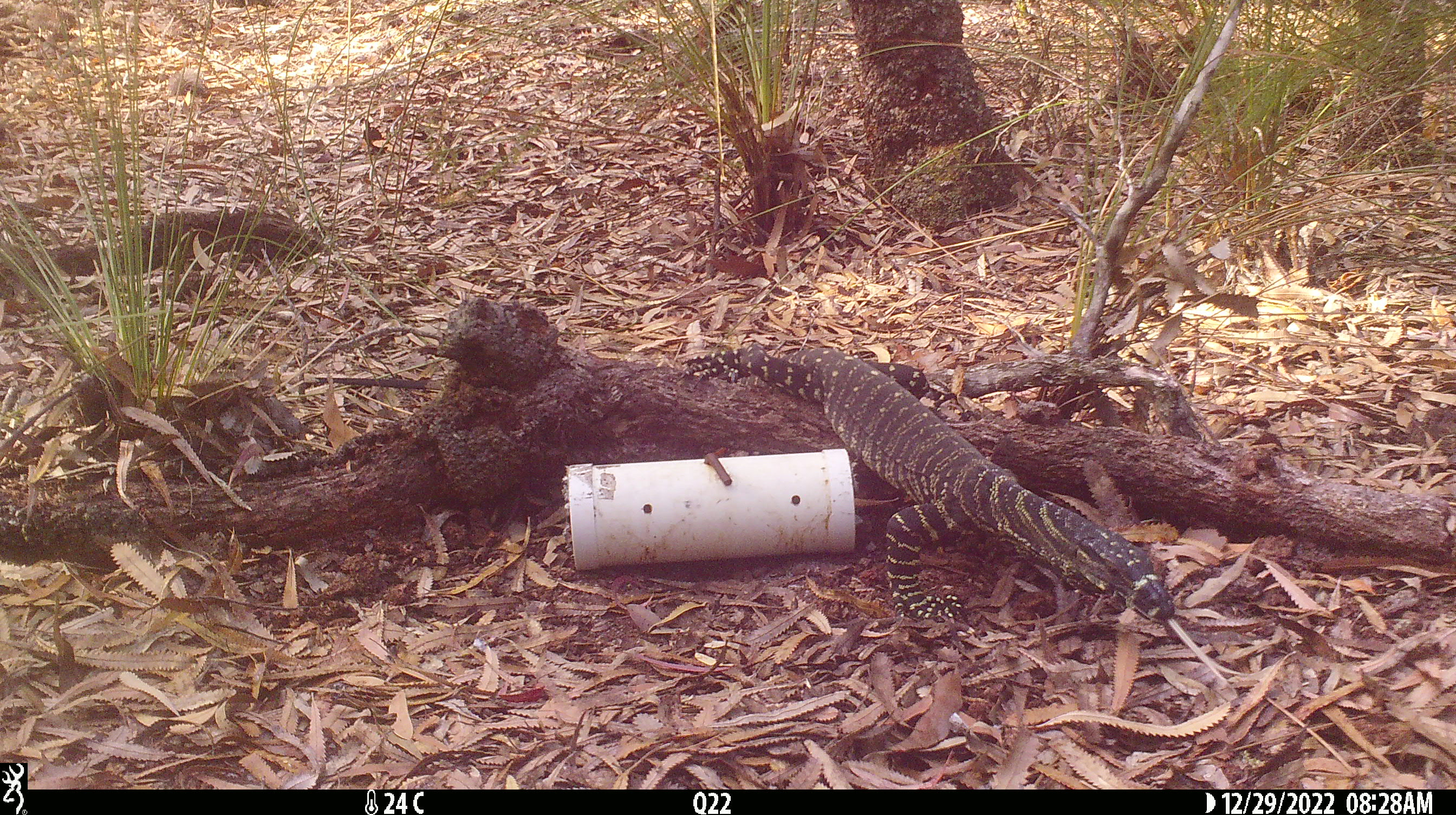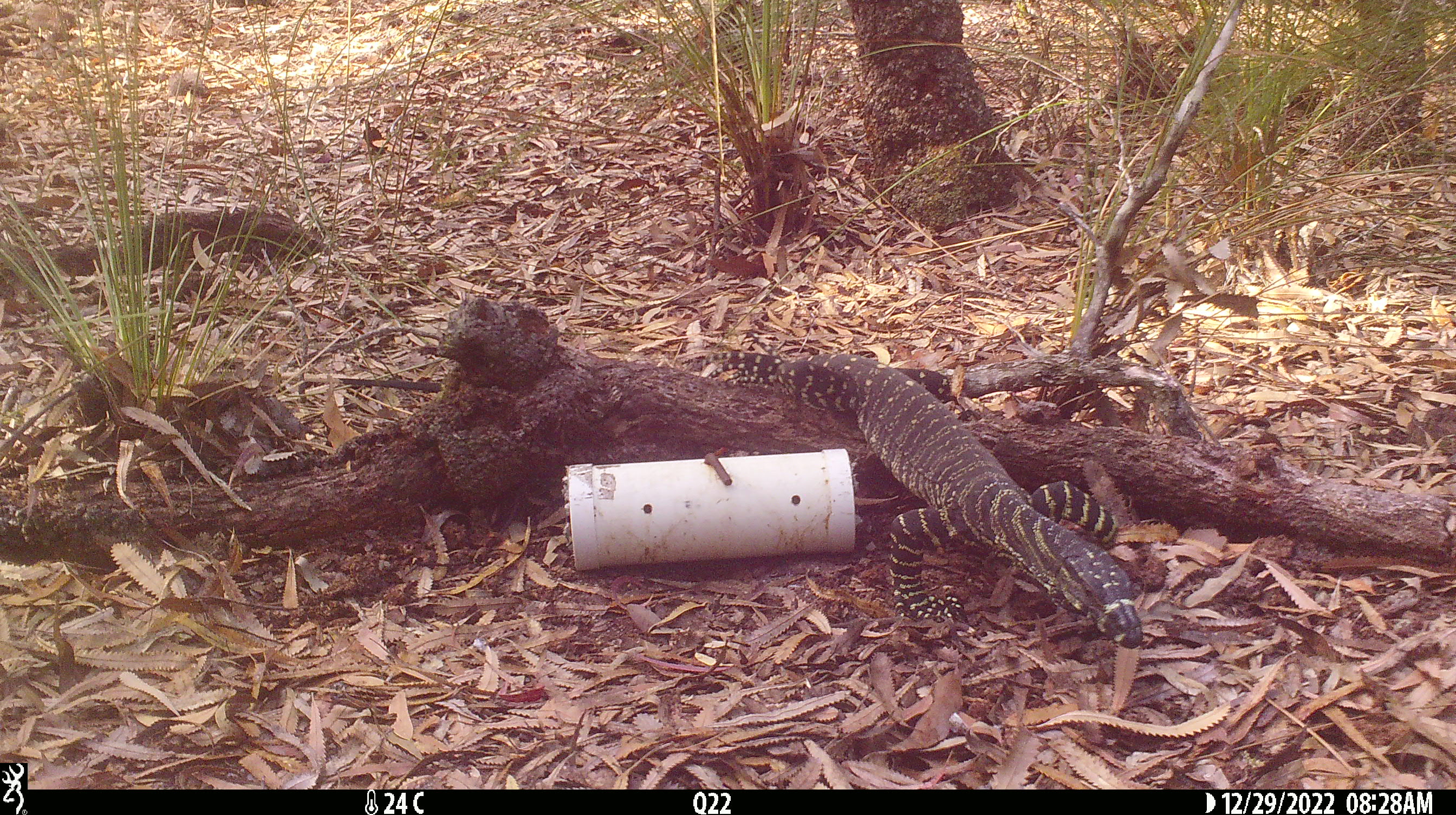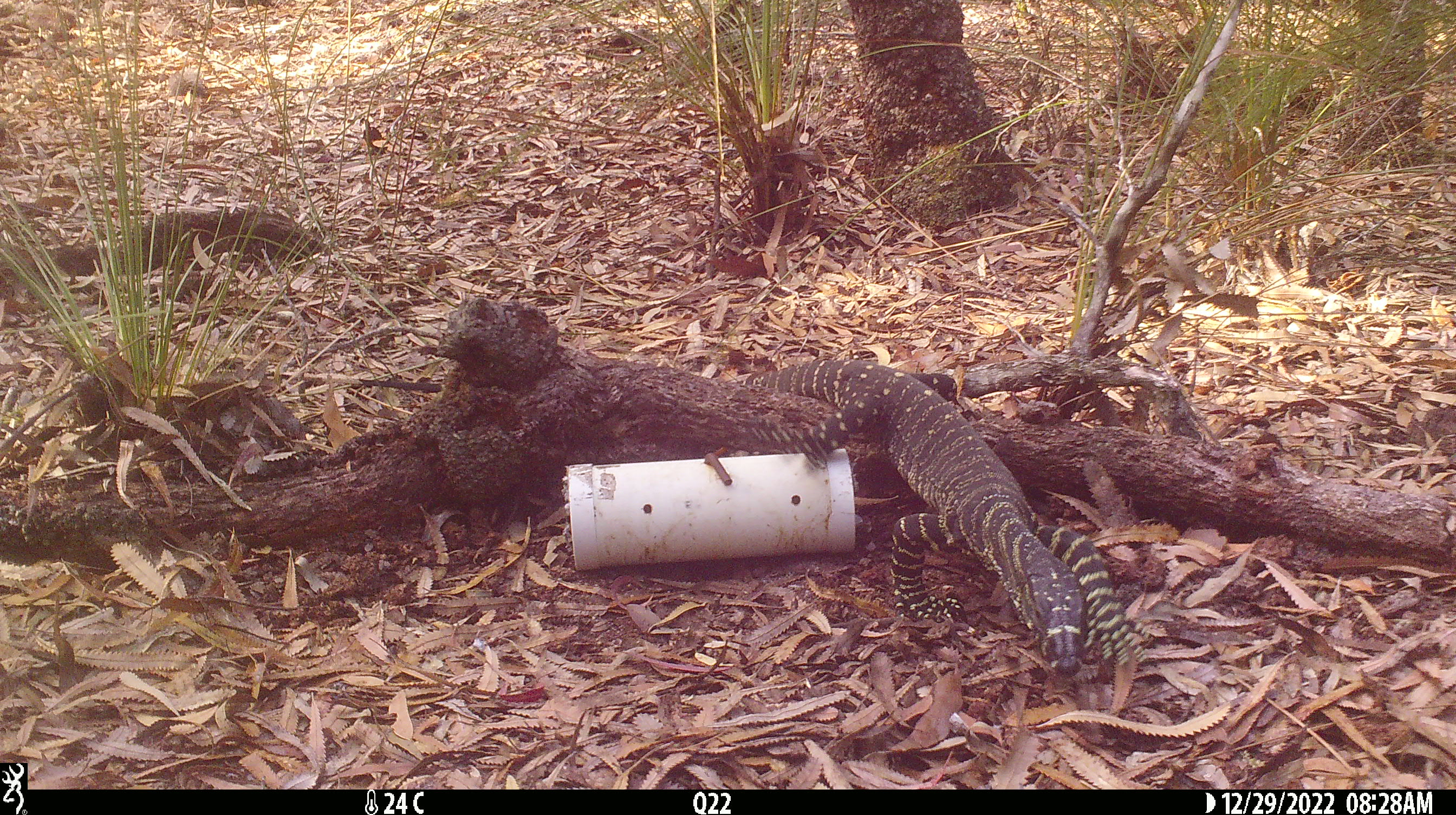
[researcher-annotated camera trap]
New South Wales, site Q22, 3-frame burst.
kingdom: Animalia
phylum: Chordata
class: Reptilia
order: Squamata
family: Varanidae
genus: Varanus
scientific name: Varanus varius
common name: lace monitor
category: goanna